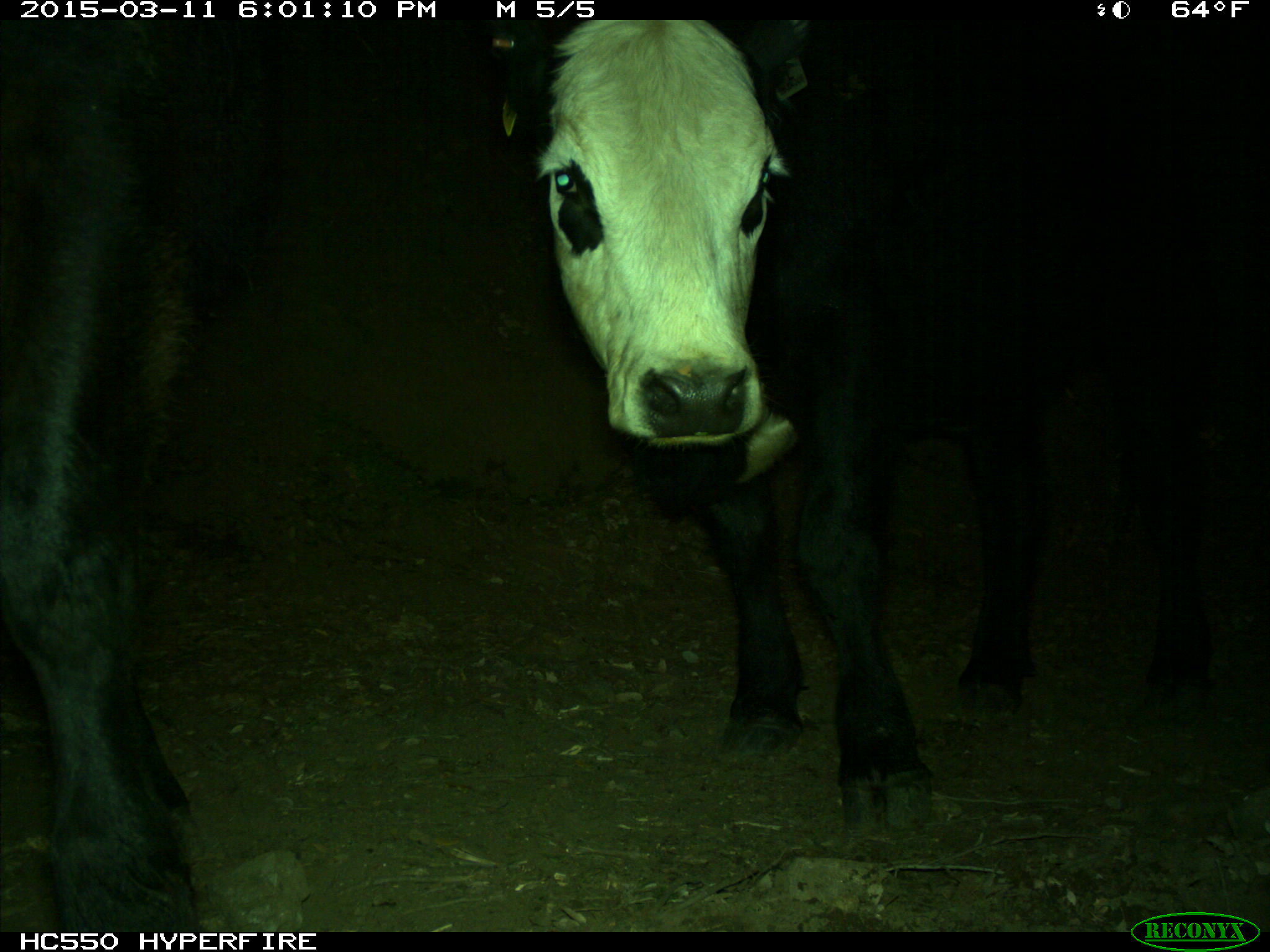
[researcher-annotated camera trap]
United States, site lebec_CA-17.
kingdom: Animalia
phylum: Chordata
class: Mammalia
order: Artiodactyla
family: Bovidae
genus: Bos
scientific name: Bos taurus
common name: domestic cow